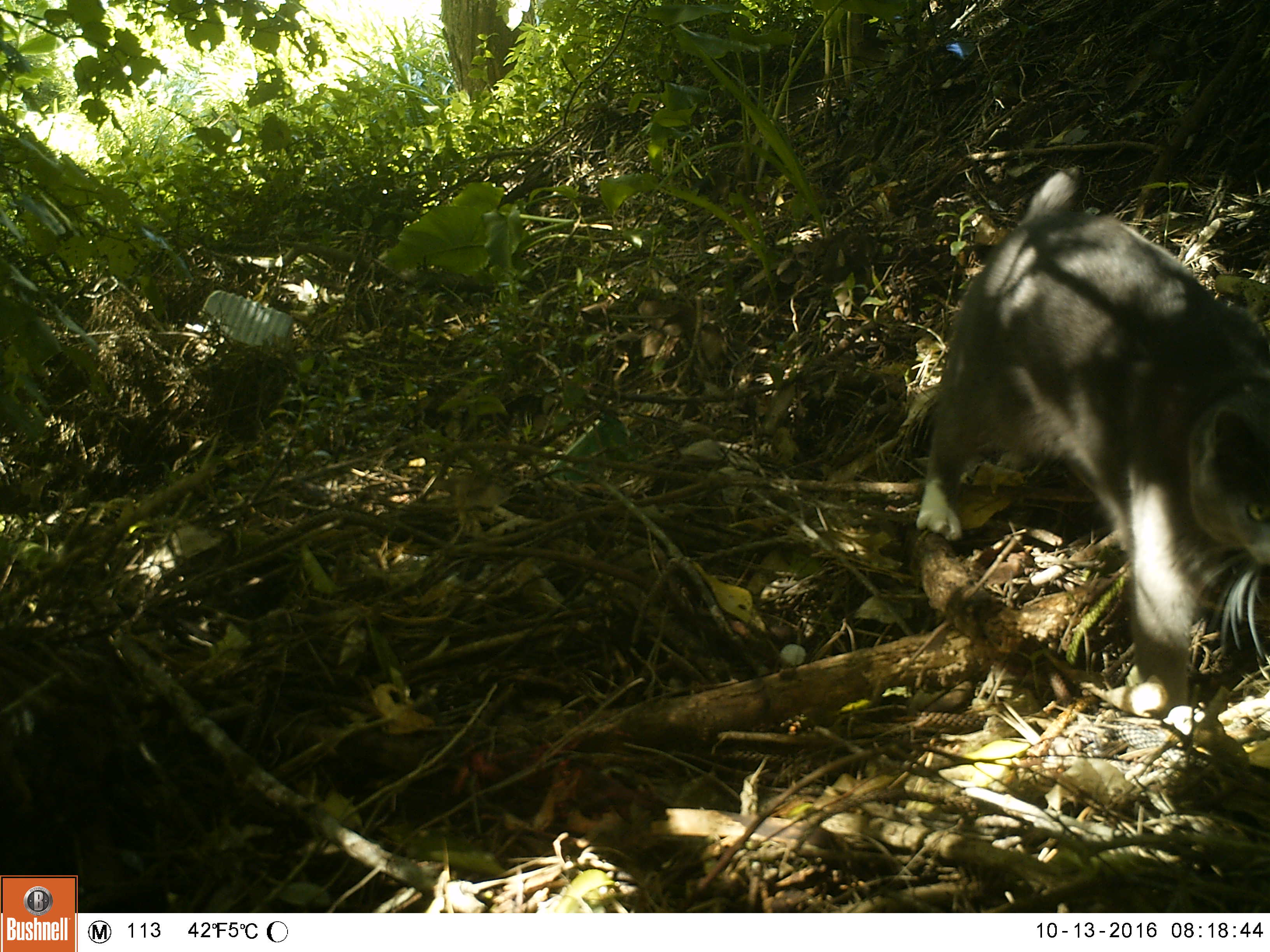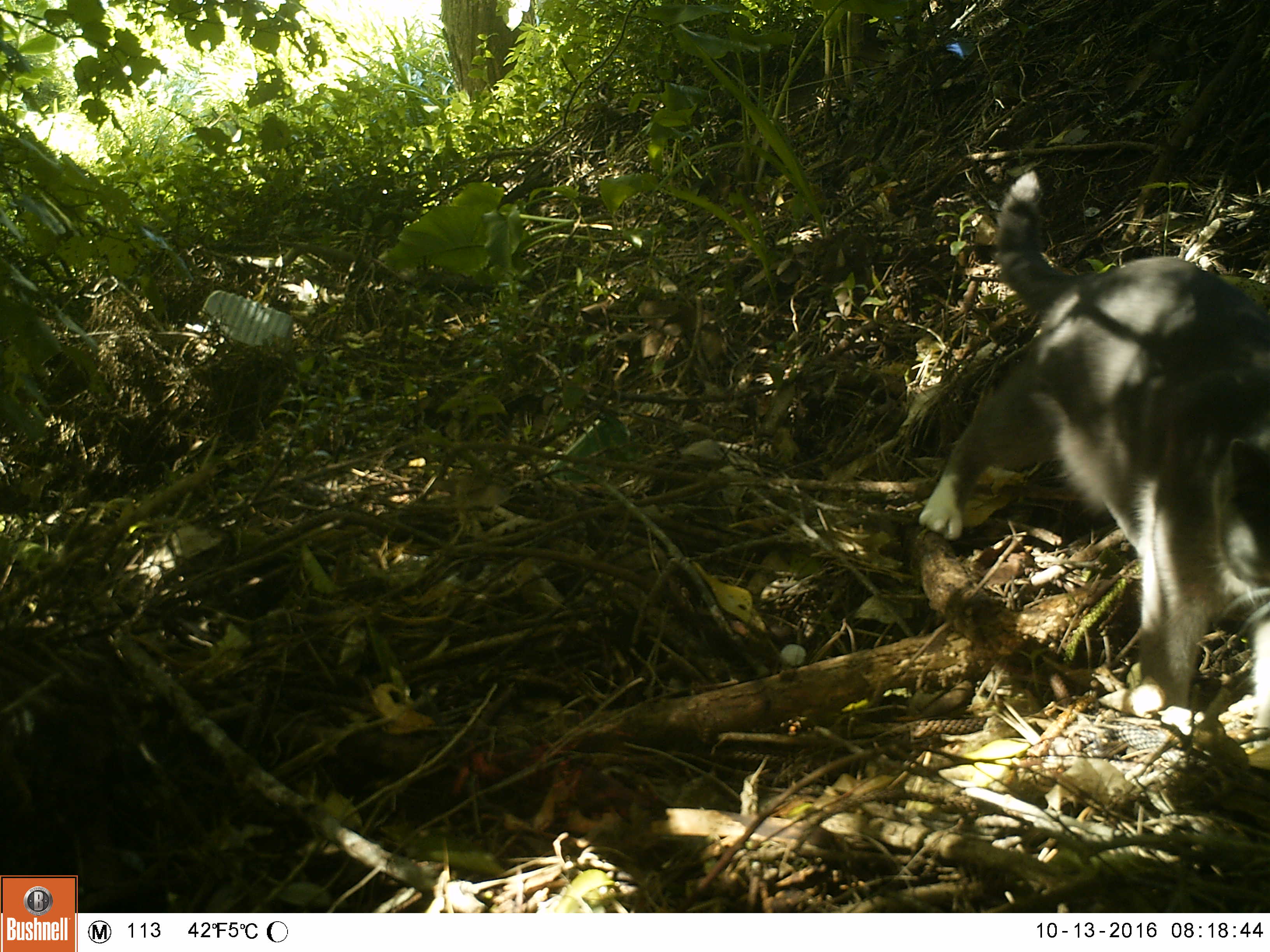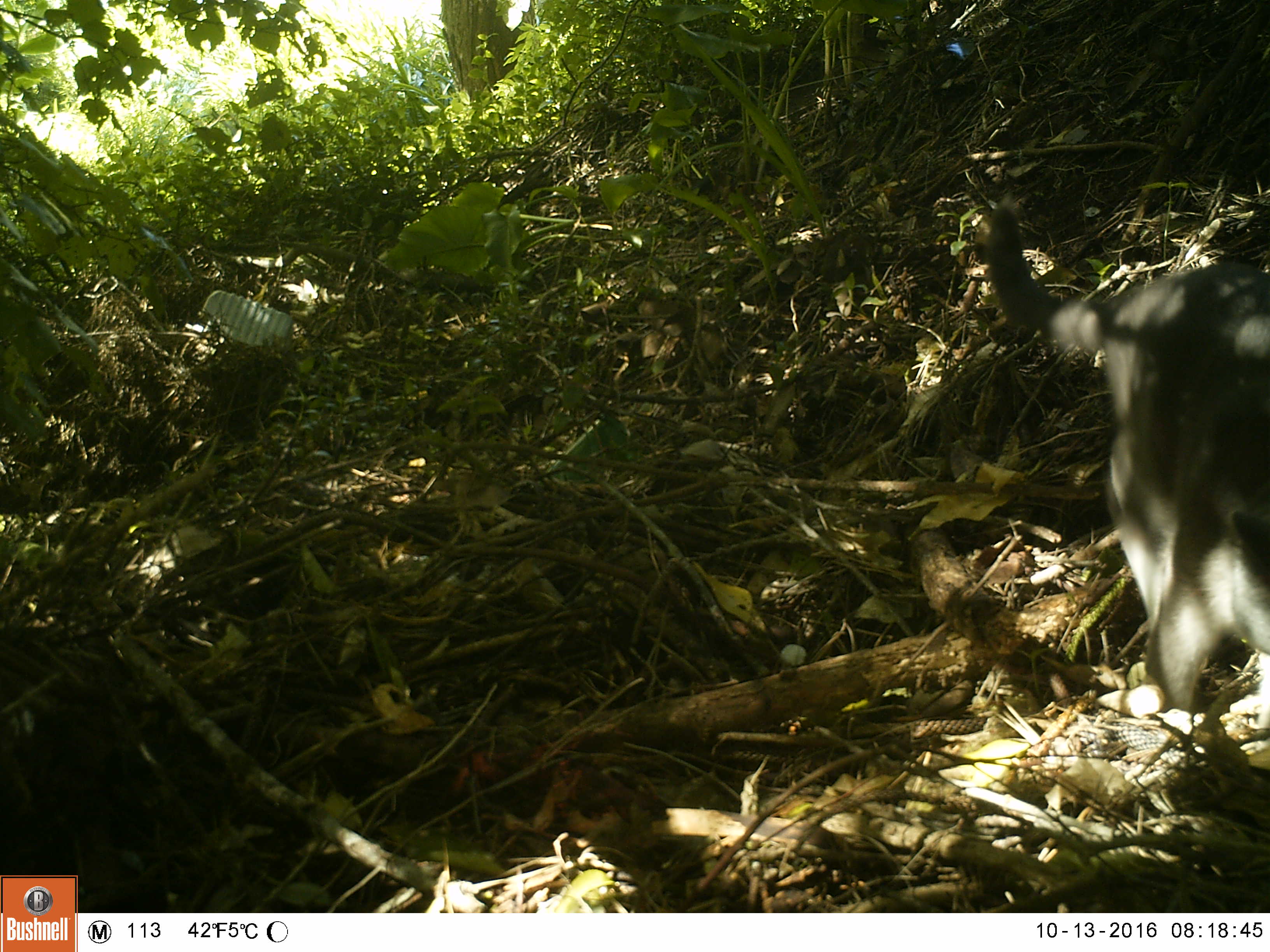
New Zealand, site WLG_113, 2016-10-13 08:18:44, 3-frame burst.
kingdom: Animalia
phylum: Chordata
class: Mammalia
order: Carnivora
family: Felidae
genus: Felis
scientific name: Felis catus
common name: domestic cat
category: cat